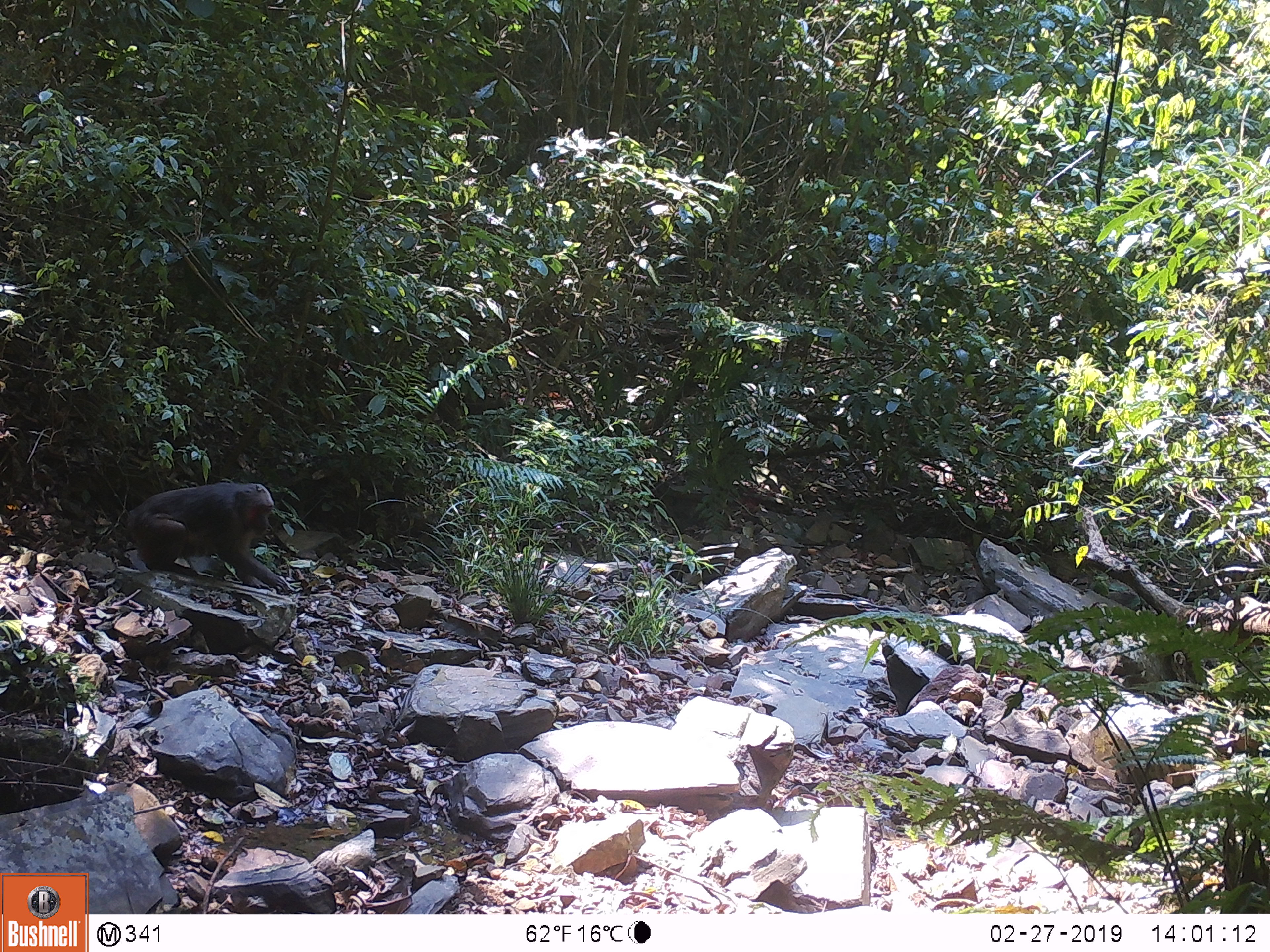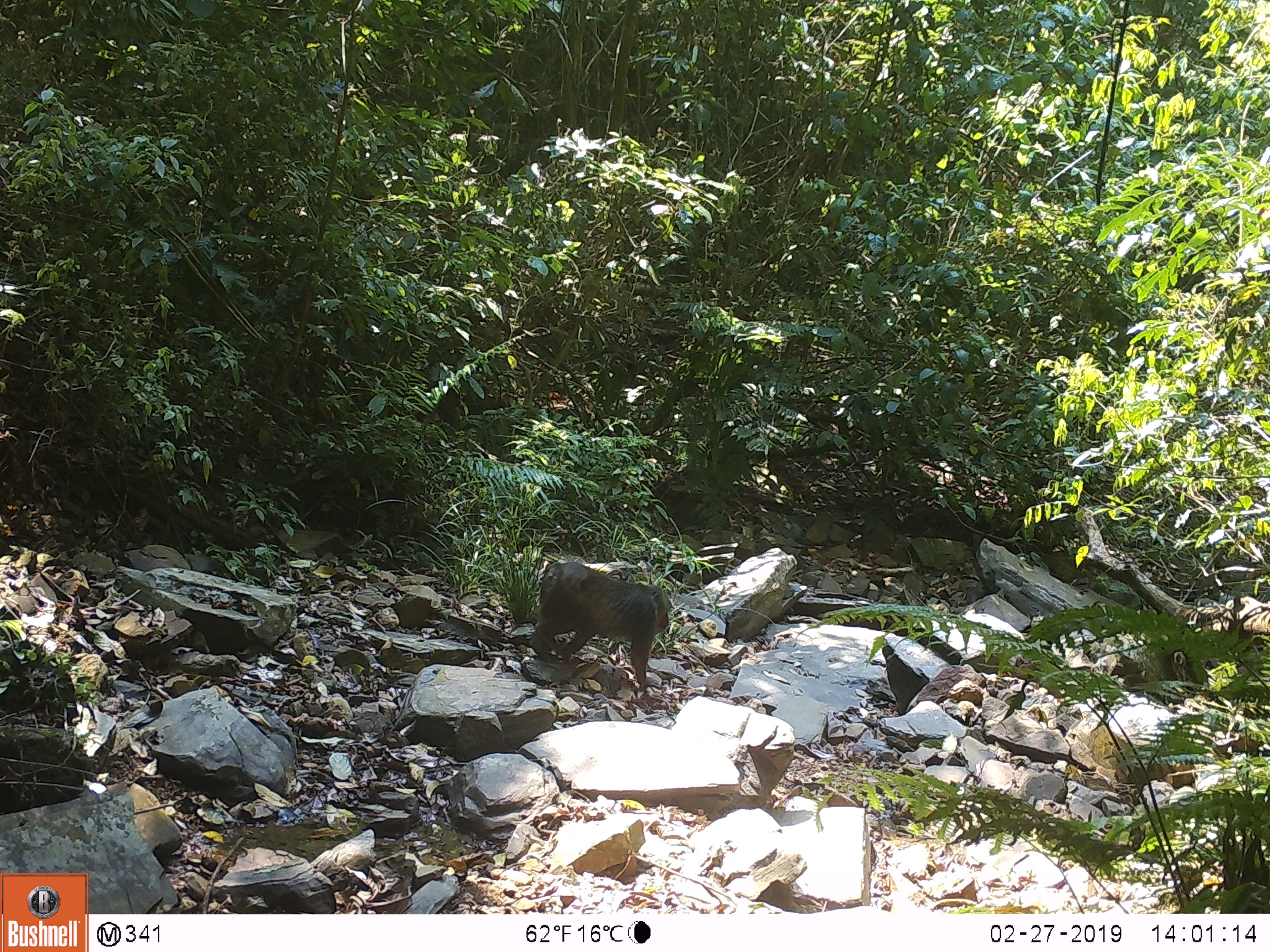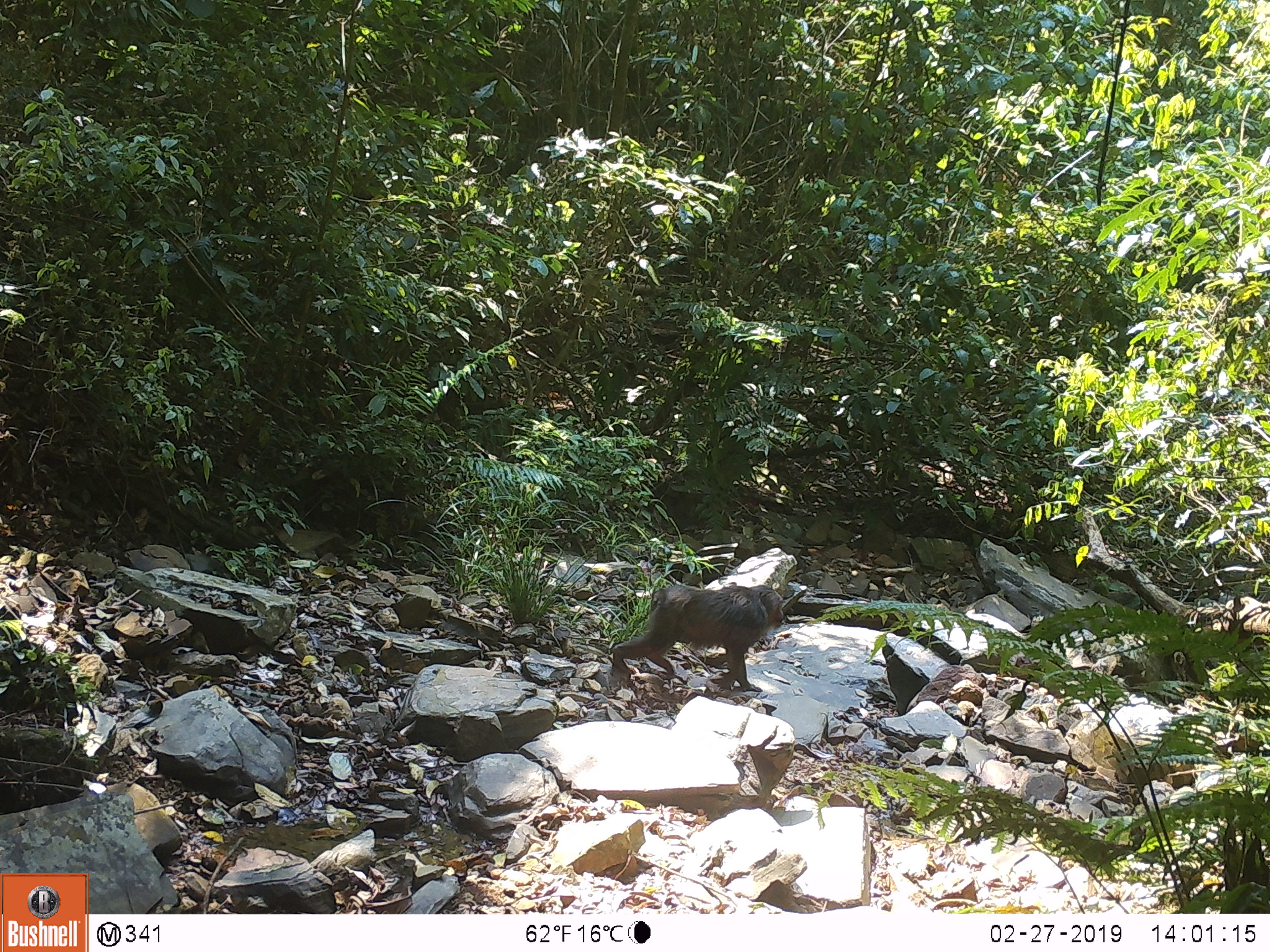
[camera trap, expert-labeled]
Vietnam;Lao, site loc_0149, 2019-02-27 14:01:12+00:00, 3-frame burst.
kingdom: Animalia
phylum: Chordata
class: Mammalia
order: Primates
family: Cercopithecidae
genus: Macaca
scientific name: Macaca arctoides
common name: stump-tailed macaque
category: stump tailed macaque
Stump tailed macaque (stump-tailed macaque) (Macaca arctoides). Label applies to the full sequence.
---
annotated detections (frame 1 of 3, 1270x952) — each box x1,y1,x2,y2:
stump tailed macaque: 124,481,296,594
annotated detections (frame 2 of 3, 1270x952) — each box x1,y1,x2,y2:
stump tailed macaque: 529,561,671,689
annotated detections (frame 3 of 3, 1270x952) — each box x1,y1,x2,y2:
stump tailed macaque: 611,583,784,693